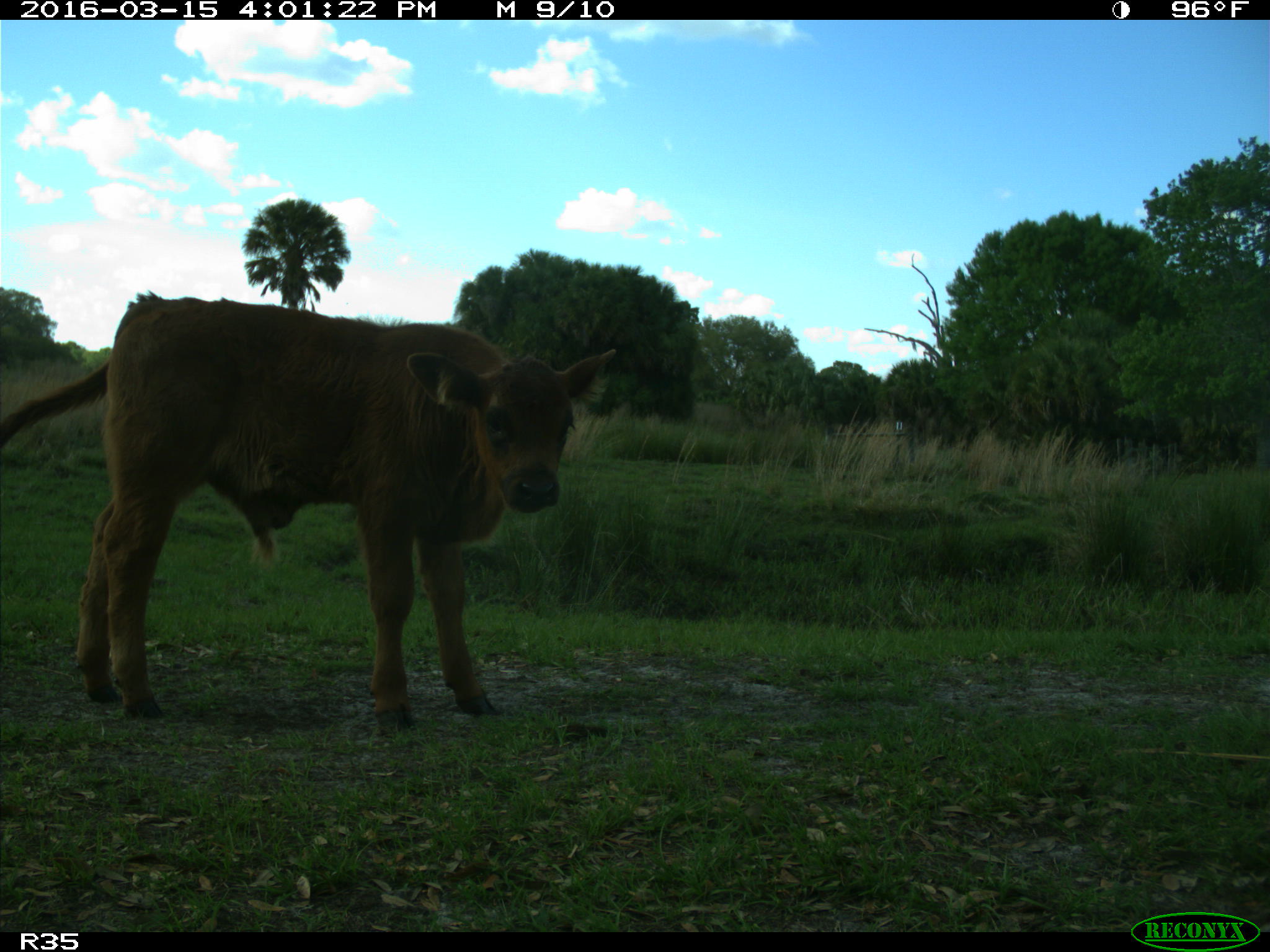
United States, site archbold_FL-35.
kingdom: Animalia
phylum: Chordata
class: Mammalia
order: Artiodactyla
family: Bovidae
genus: Bos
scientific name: Bos taurus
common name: domestic cow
Bos taurus (domestic cow).